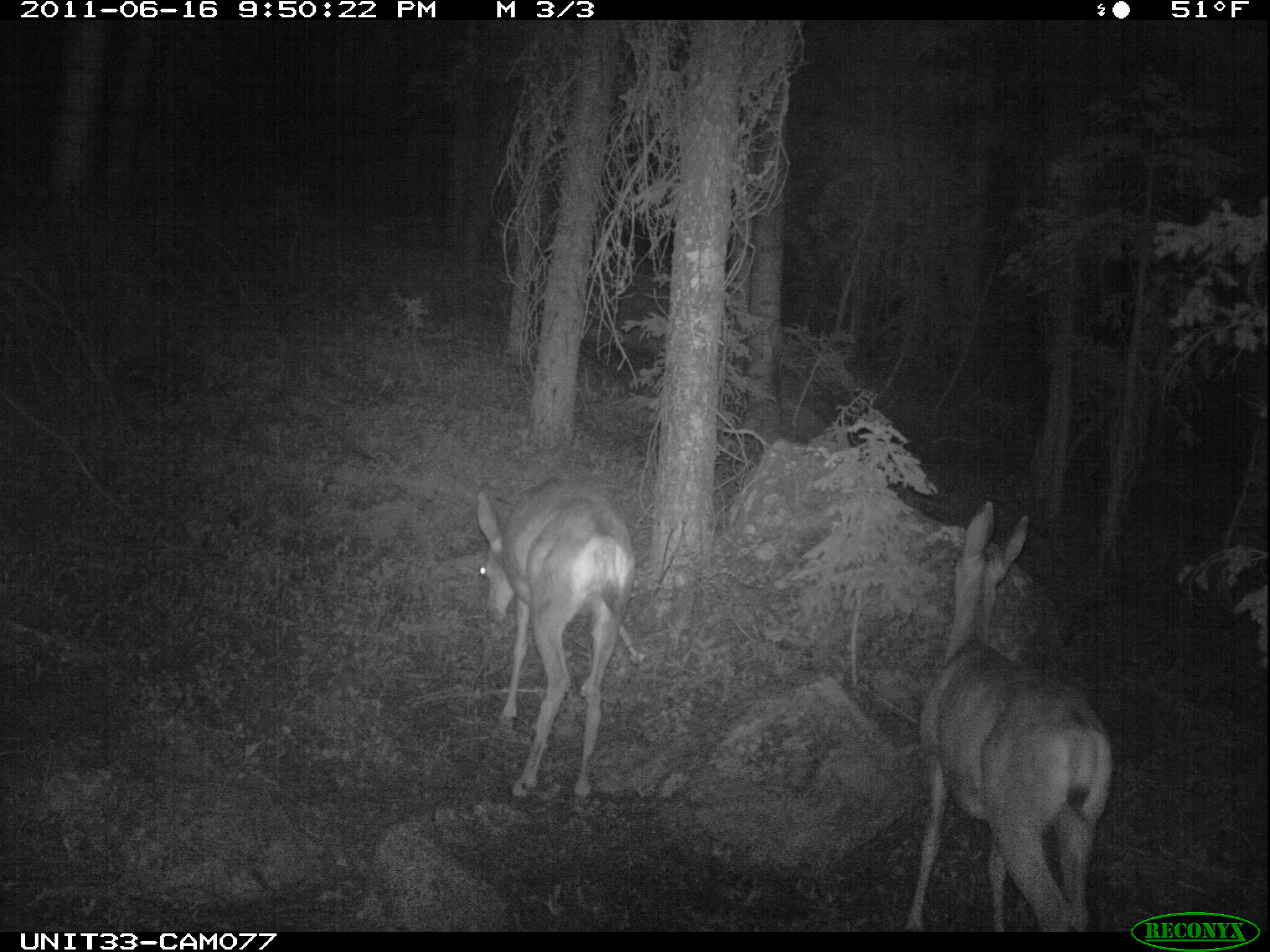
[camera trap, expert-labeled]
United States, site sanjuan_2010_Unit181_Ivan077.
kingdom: Animalia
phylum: Chordata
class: Mammalia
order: Artiodactyla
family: Cervidae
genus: Odocoileus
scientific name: Odocoileus hemionus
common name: mule deer